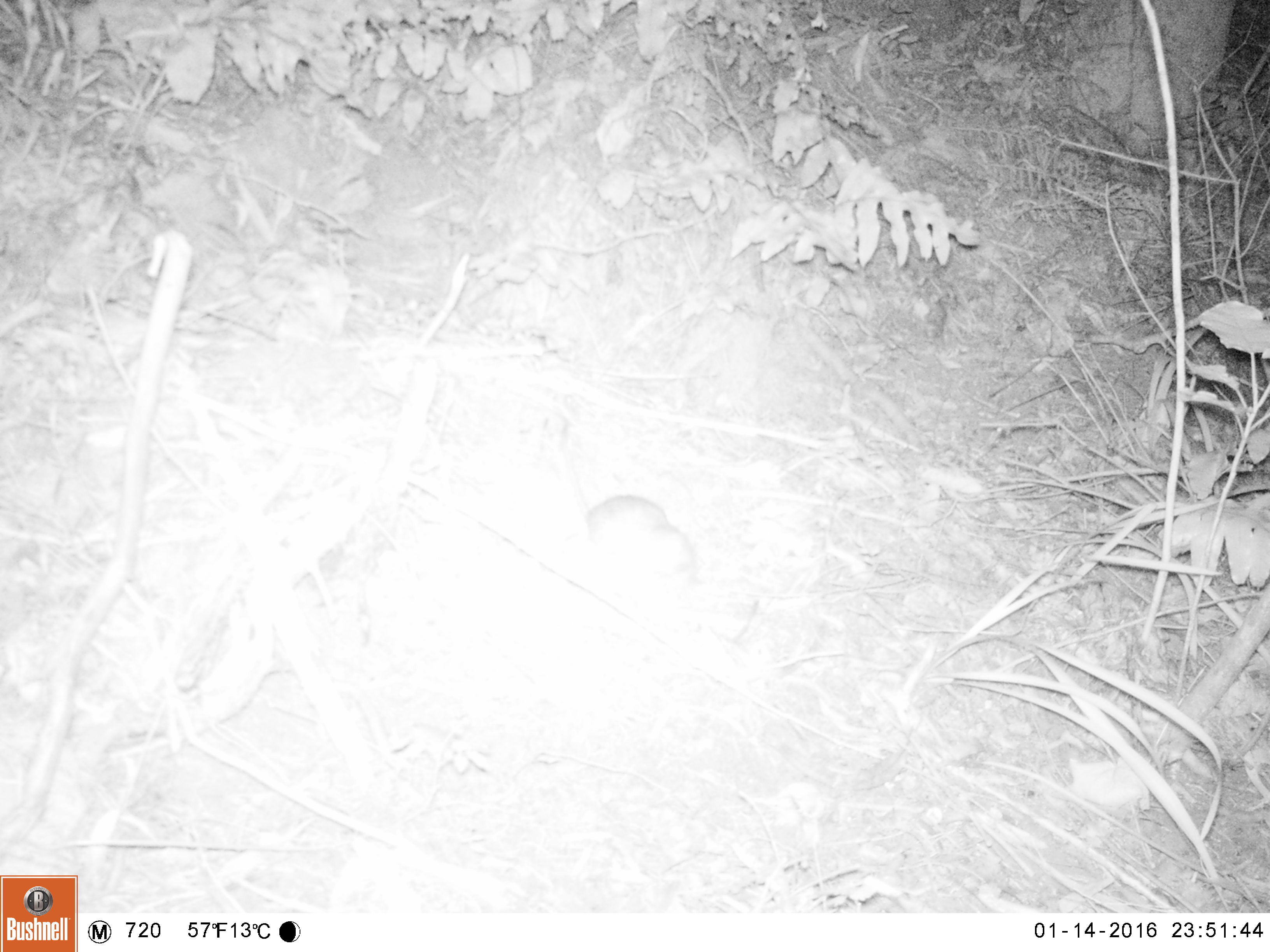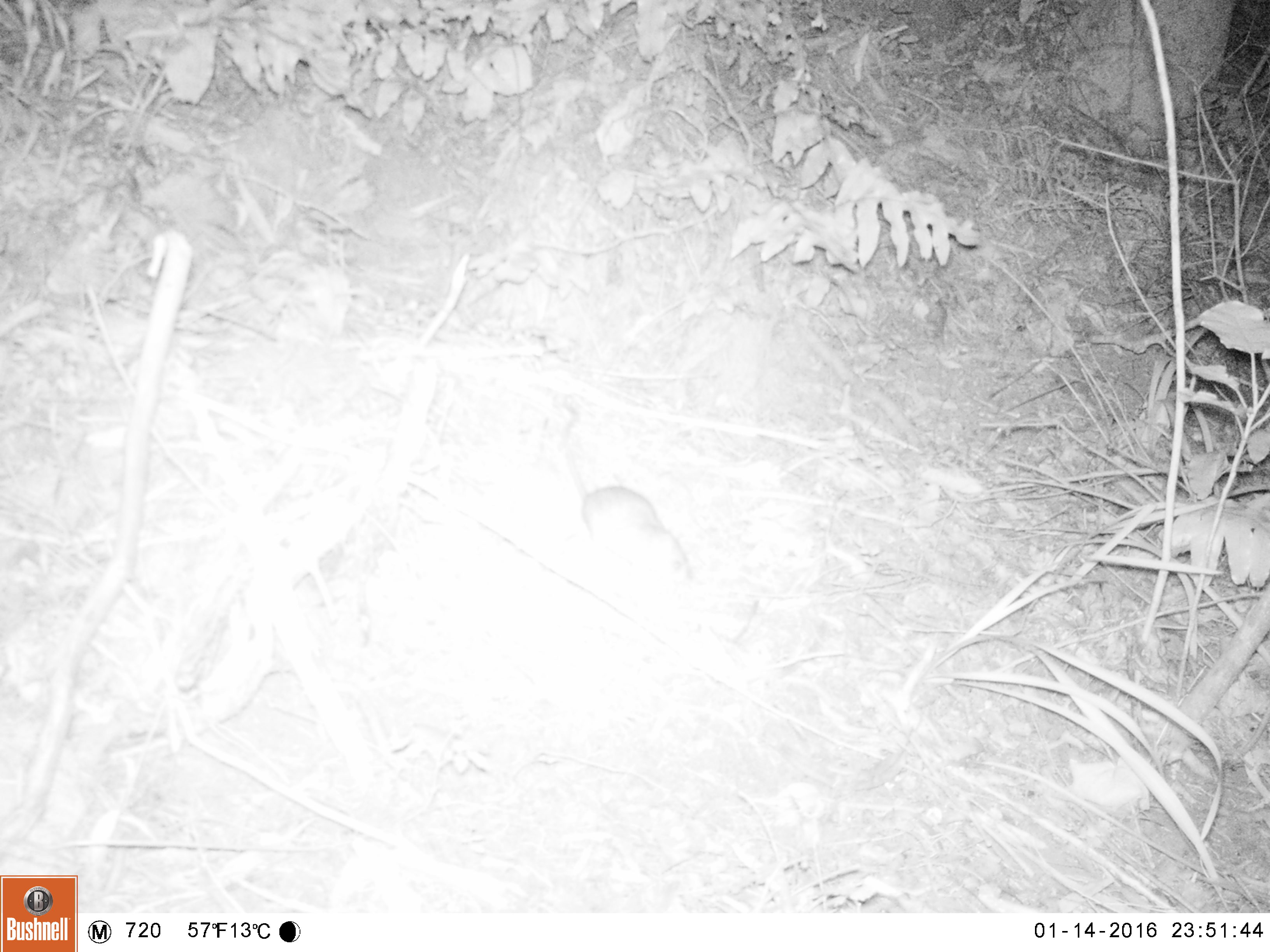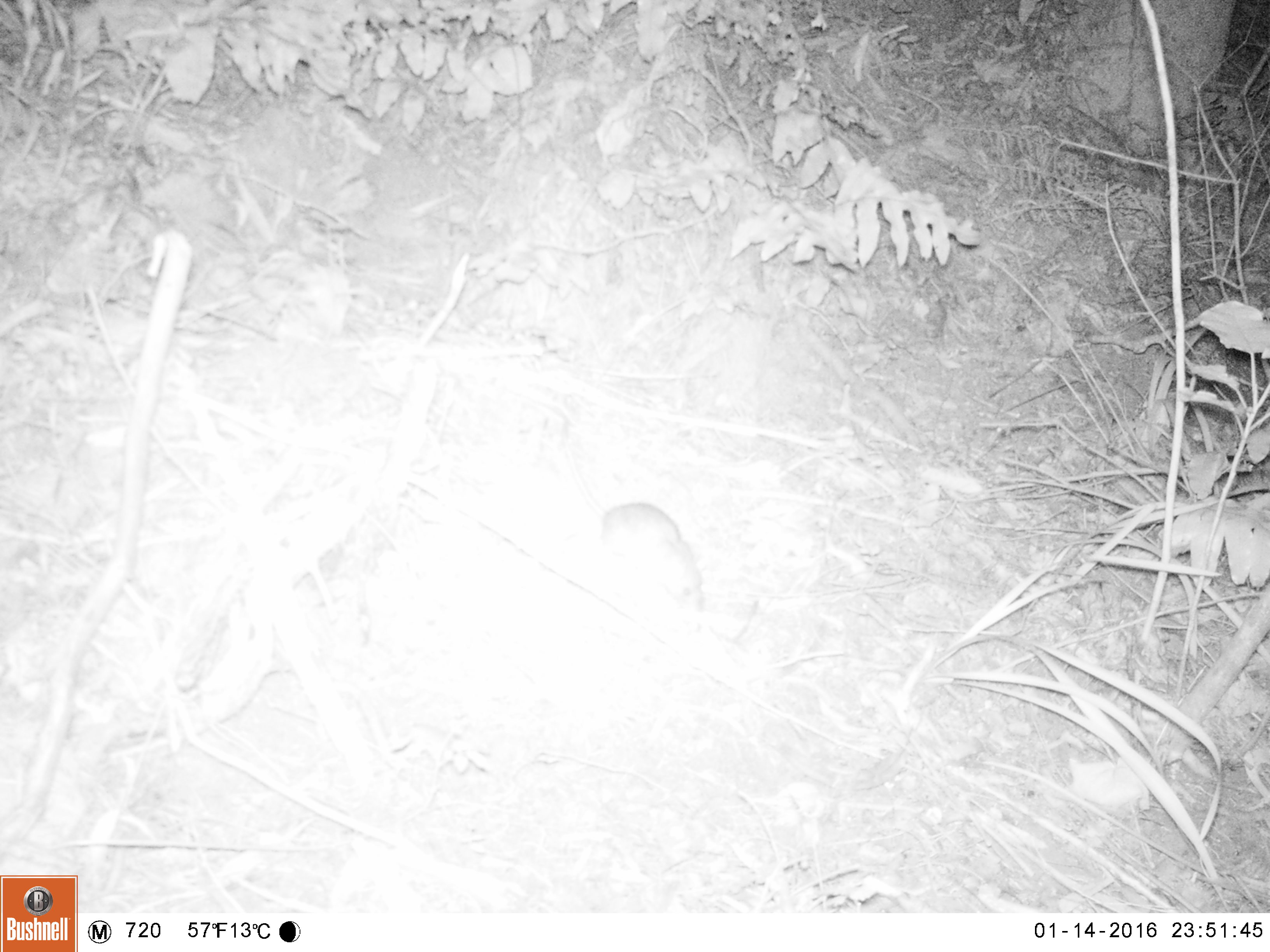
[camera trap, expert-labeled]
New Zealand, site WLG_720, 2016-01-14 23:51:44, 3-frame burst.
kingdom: Animalia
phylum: Chordata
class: Mammalia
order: Rodentia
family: Muridae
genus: Rattus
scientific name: Rattus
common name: rat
Rat (Rattus).